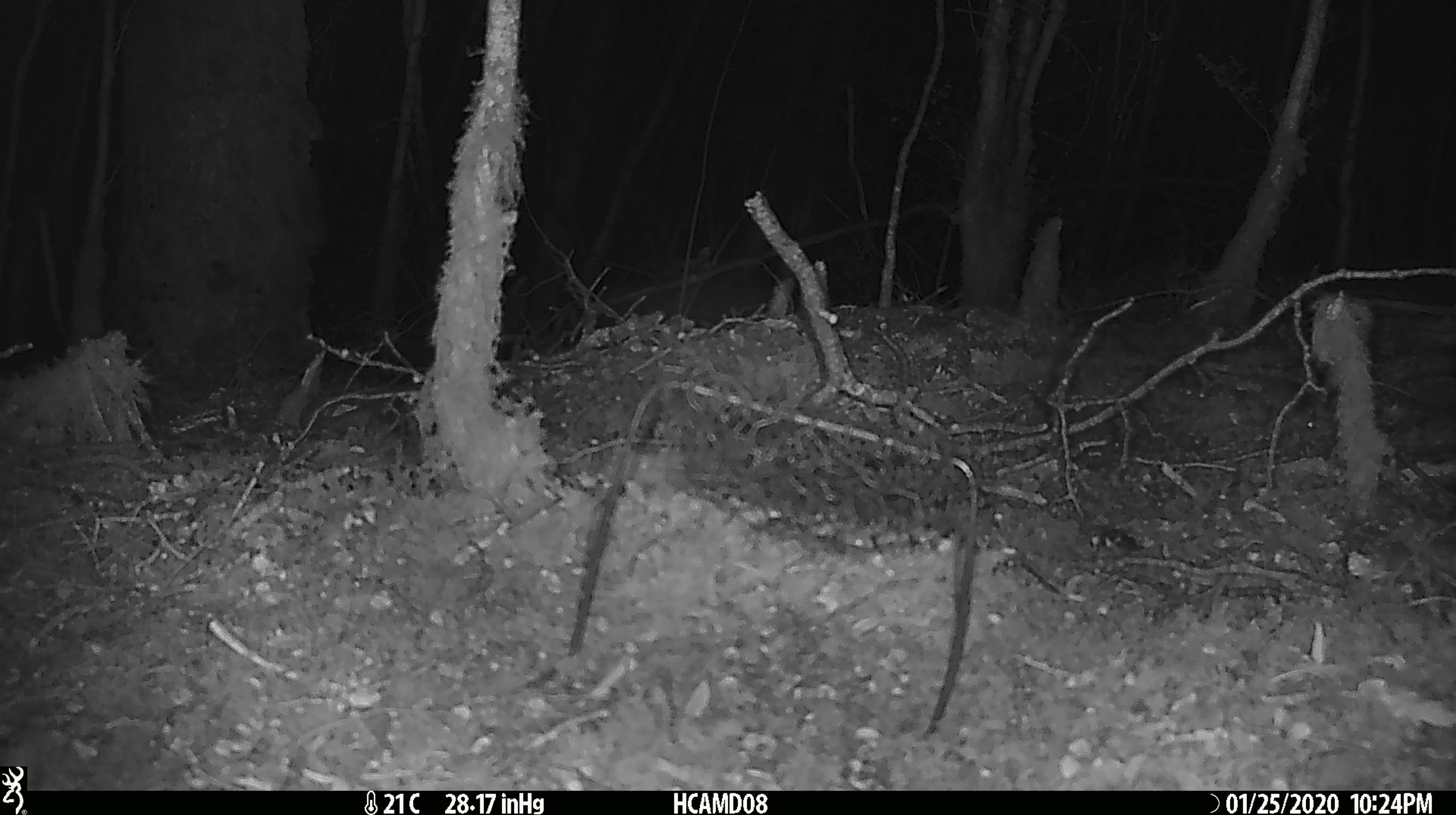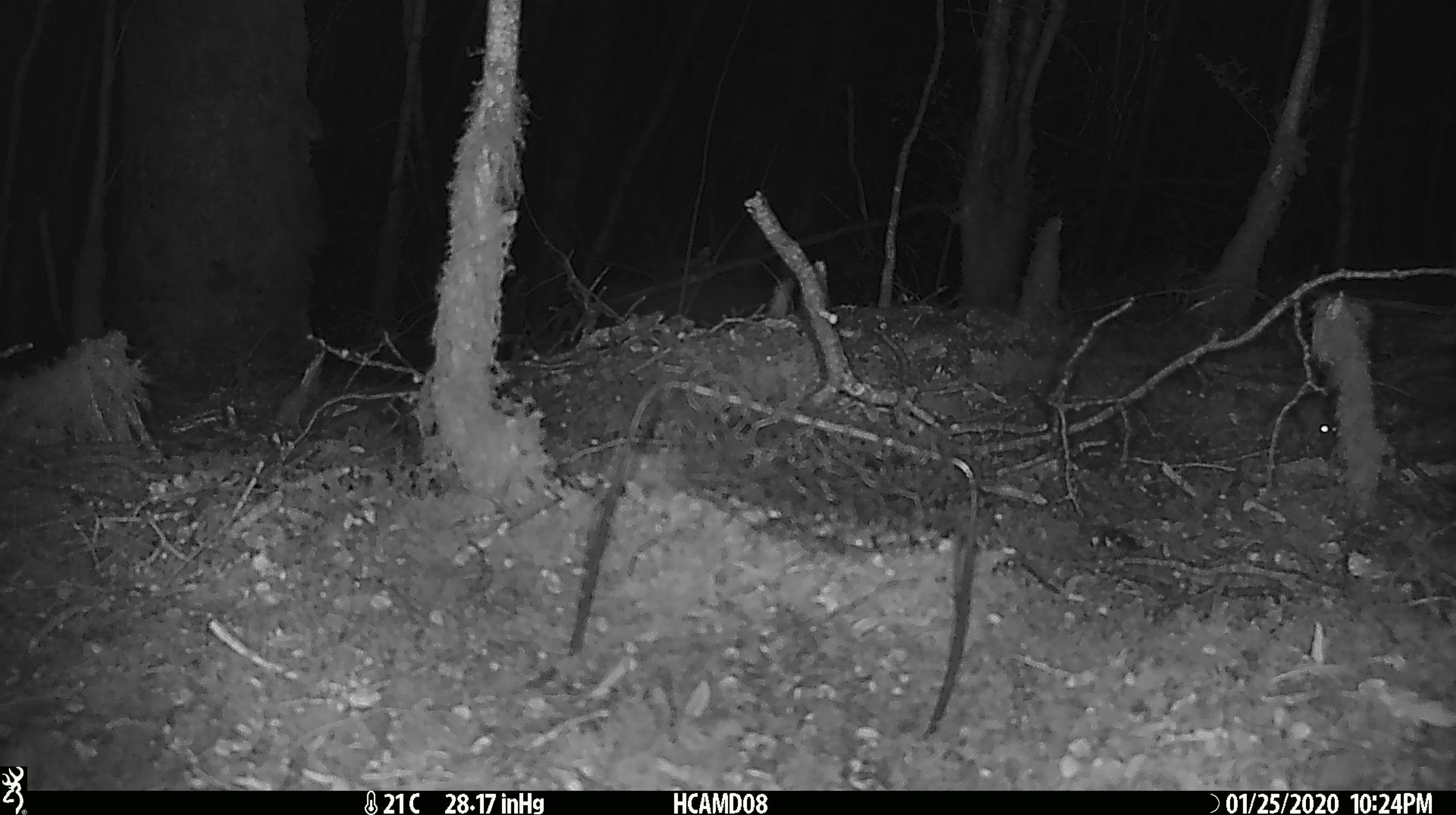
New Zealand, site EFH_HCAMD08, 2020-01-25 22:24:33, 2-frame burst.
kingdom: Animalia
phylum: Chordata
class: Mammalia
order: Rodentia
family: Muridae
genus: Mus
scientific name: Mus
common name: mouse